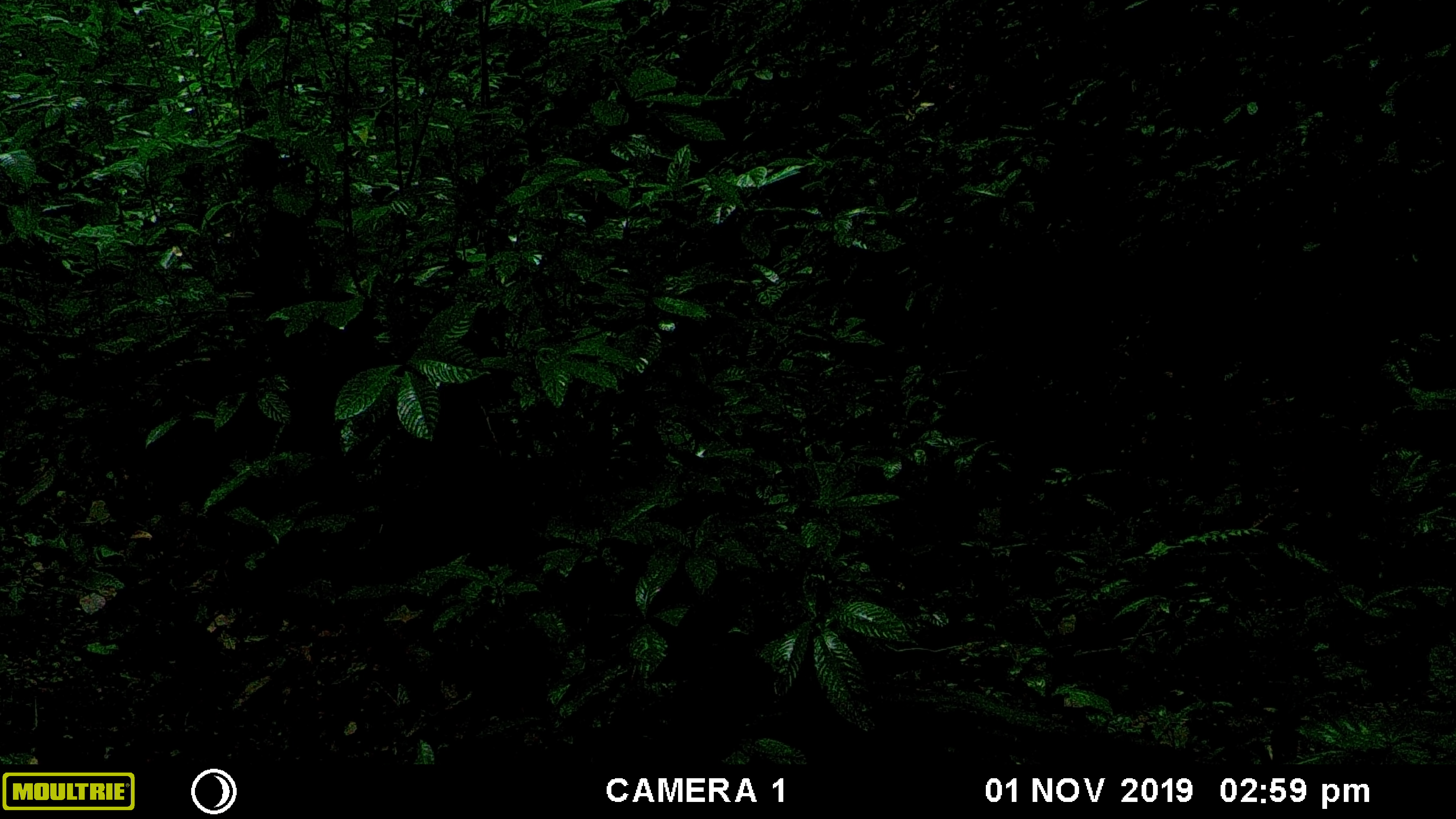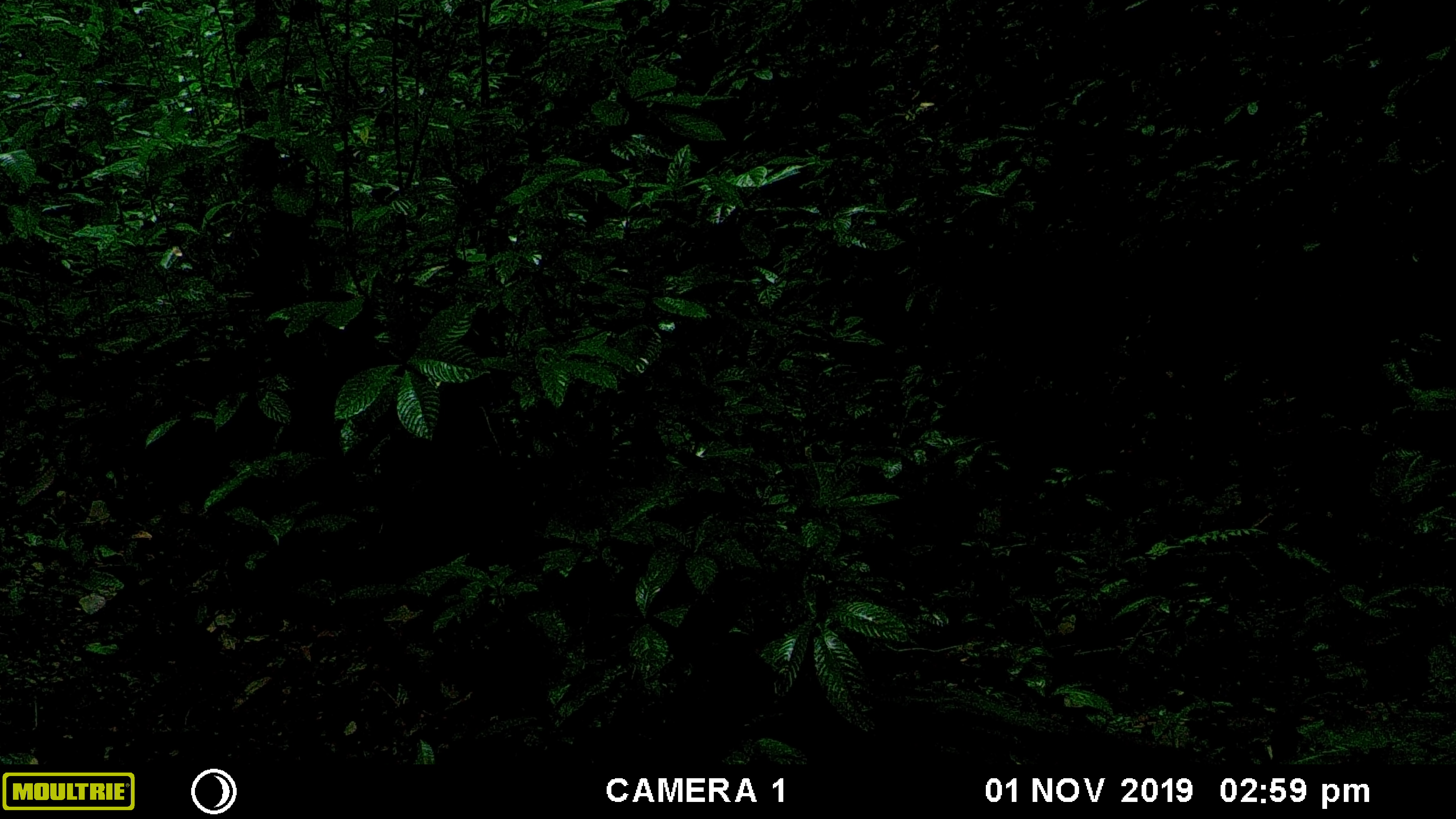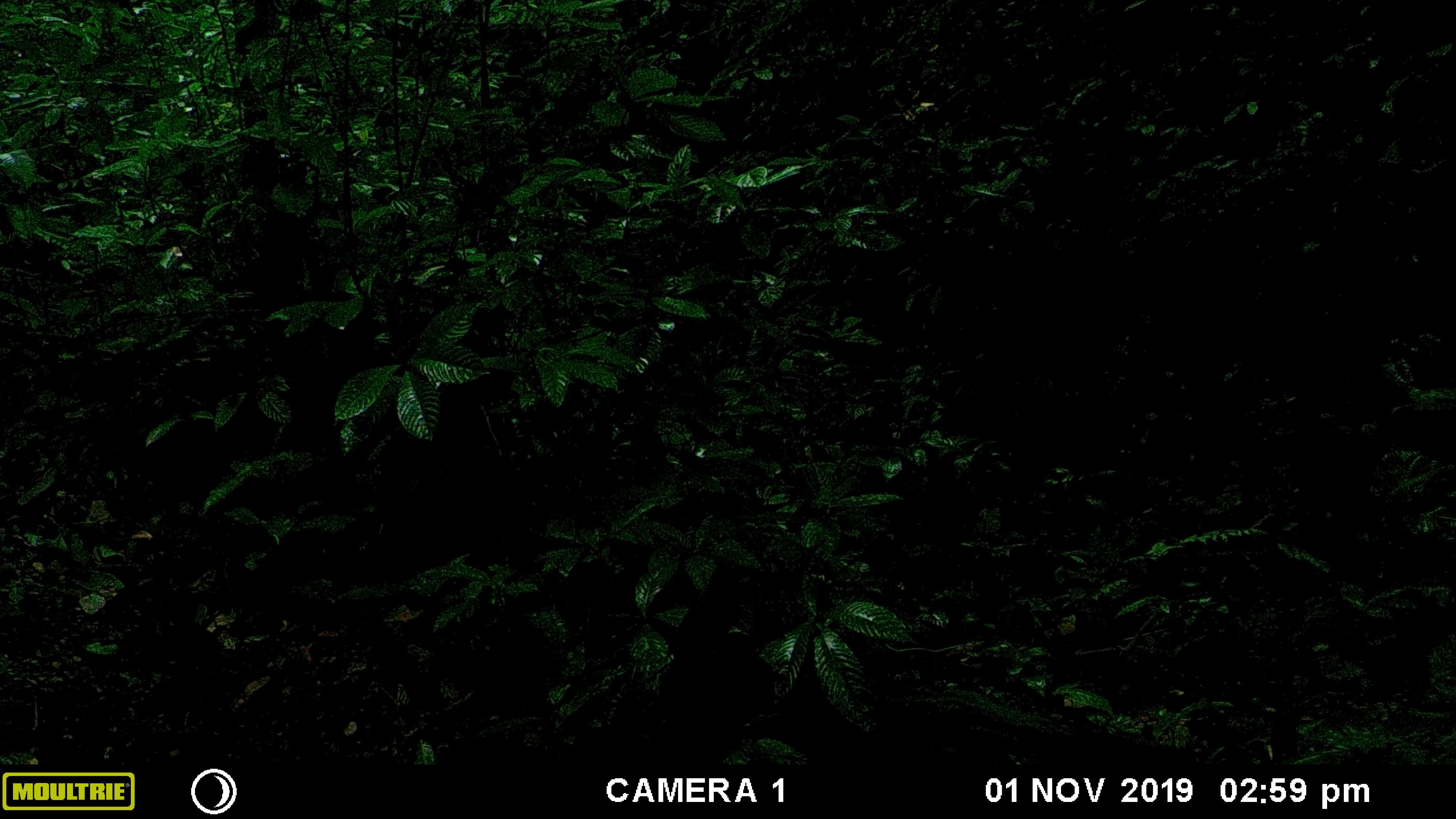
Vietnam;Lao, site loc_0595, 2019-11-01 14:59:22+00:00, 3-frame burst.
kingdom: Animalia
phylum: Chordata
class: Mammalia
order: Rodentia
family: Muridae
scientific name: Muridae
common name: old-world mice and rats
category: unidentified murid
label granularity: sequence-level